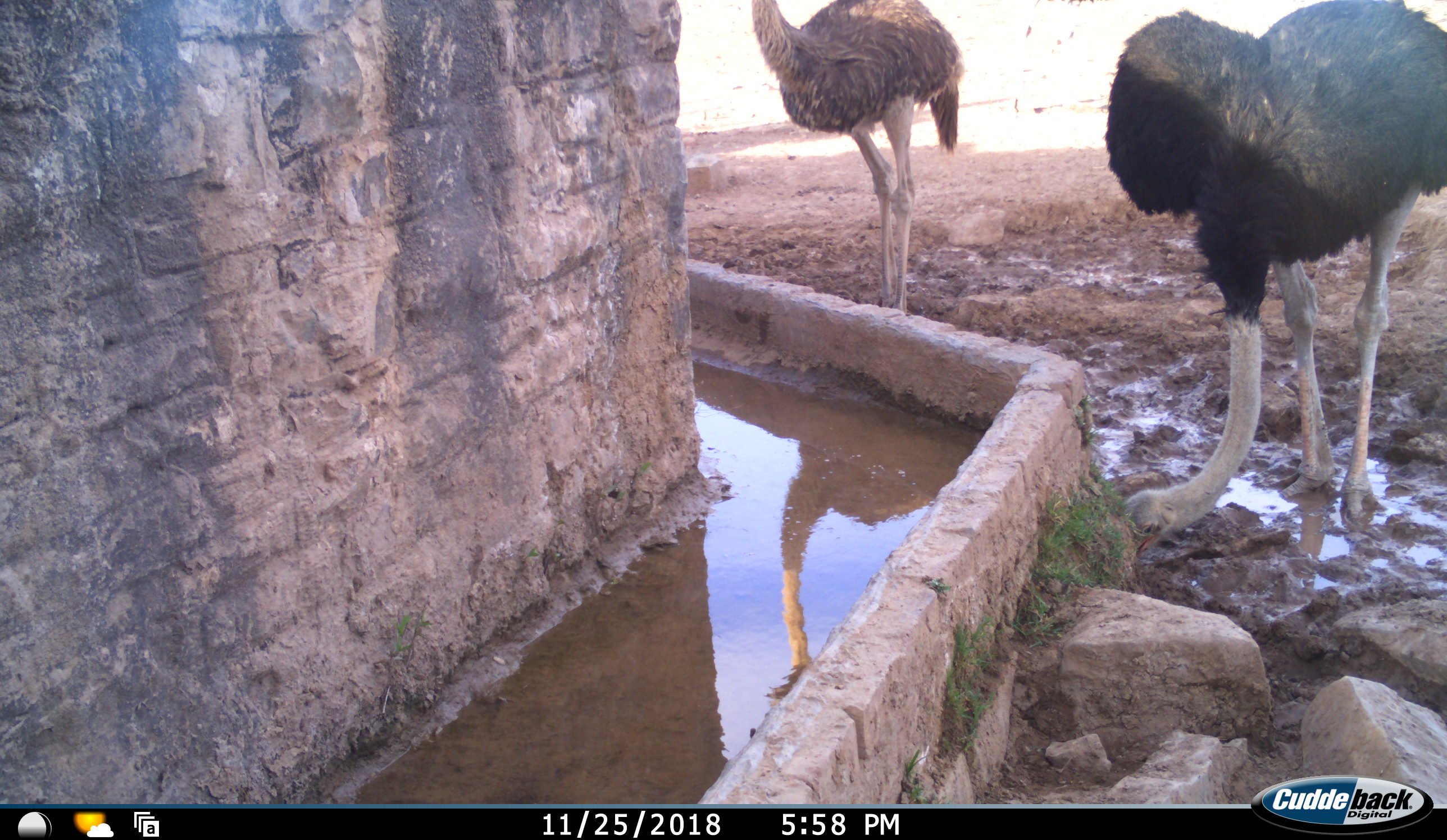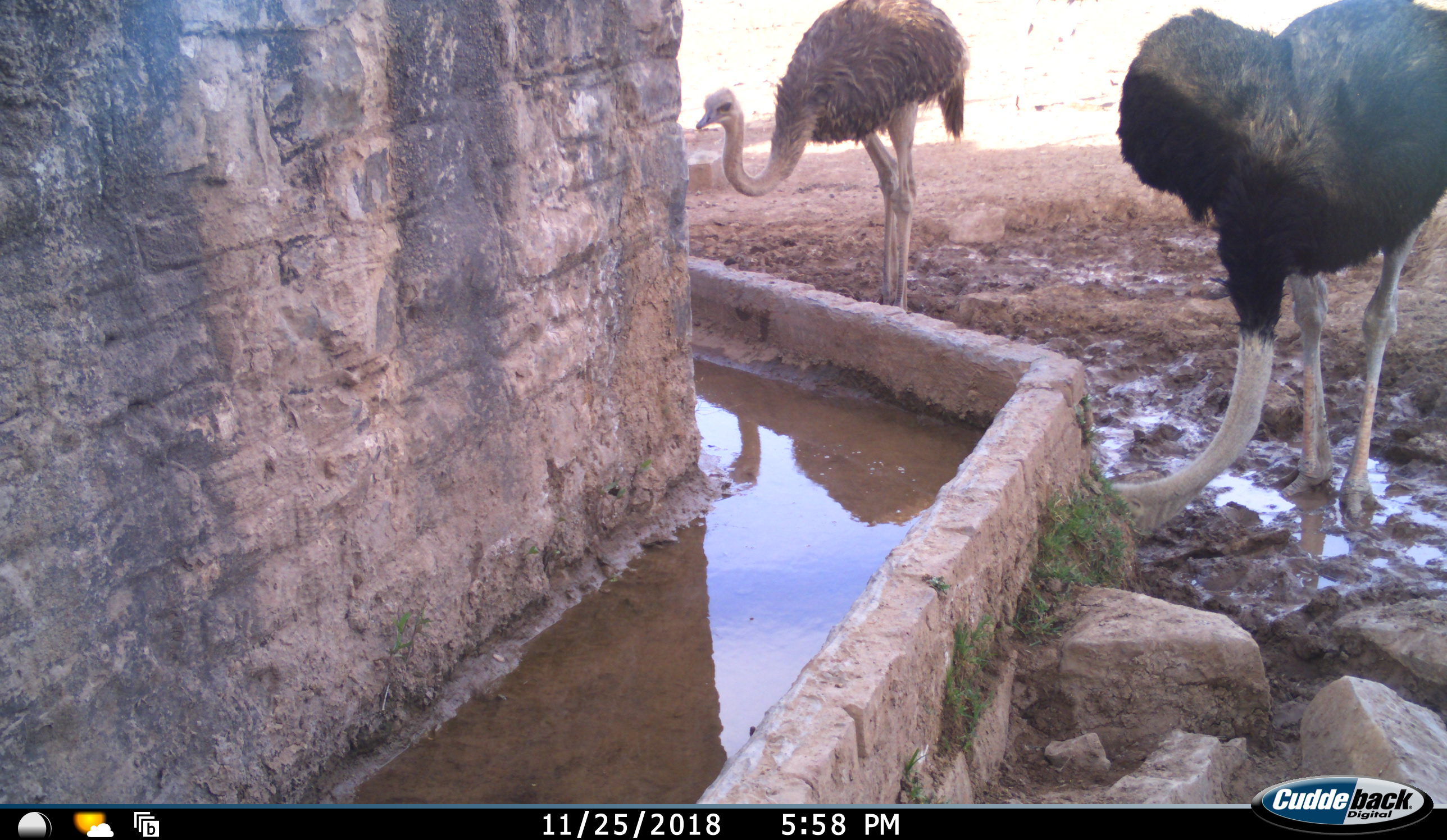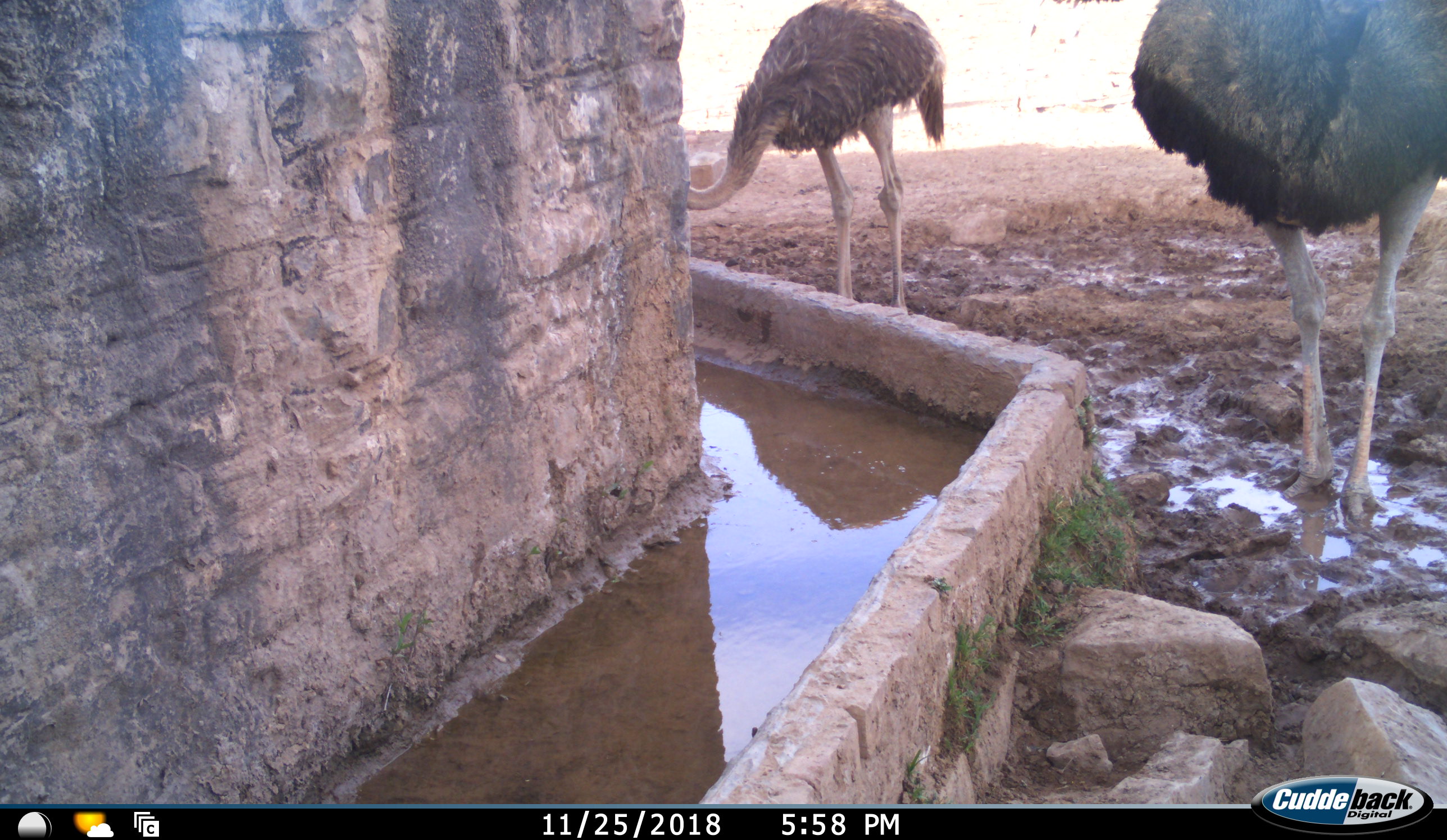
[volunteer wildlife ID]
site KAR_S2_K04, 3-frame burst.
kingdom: Animalia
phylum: Chordata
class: Aves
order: Struthioniformes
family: Struthionidae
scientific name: Struthionidae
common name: ostrich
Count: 2.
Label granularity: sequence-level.